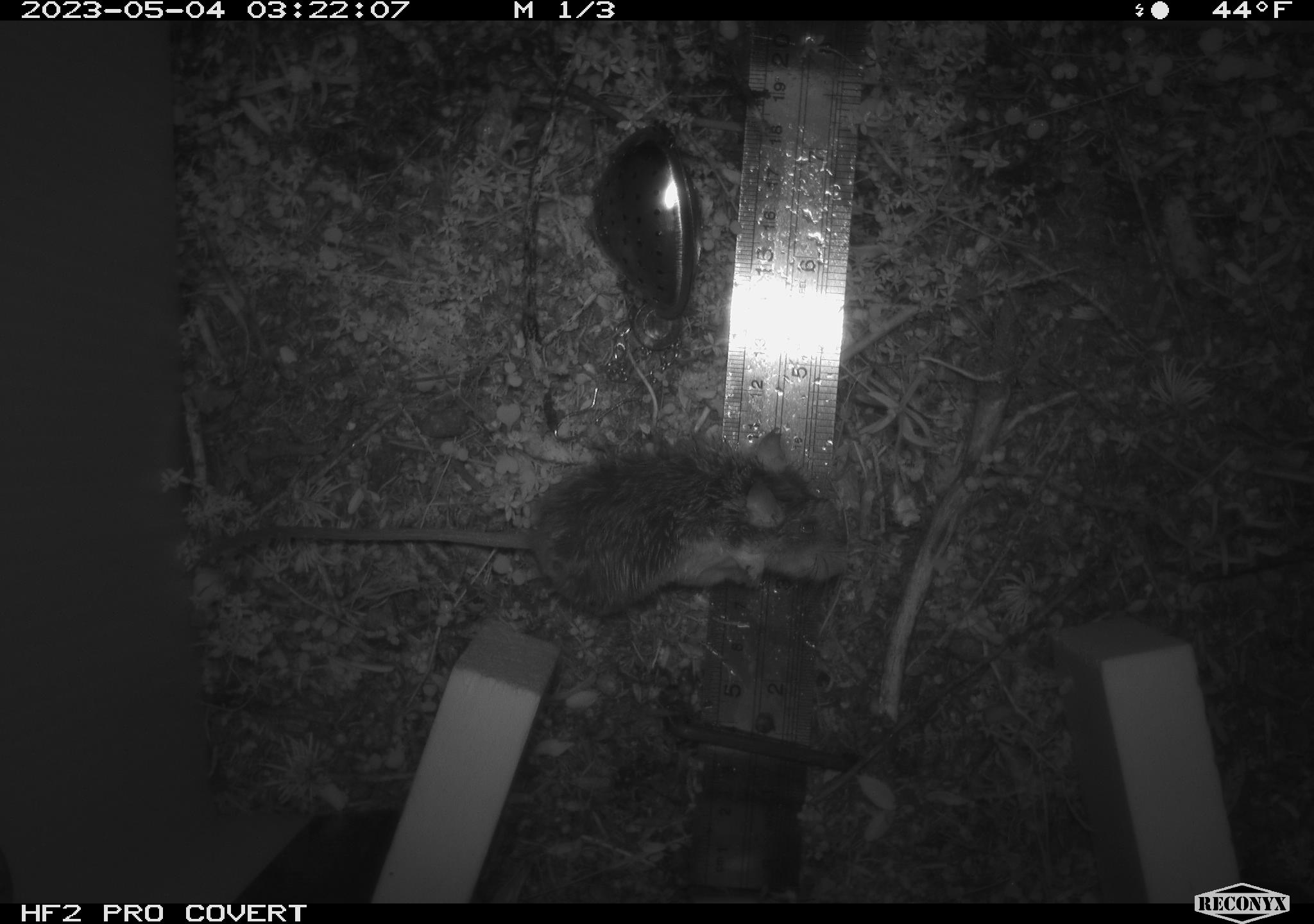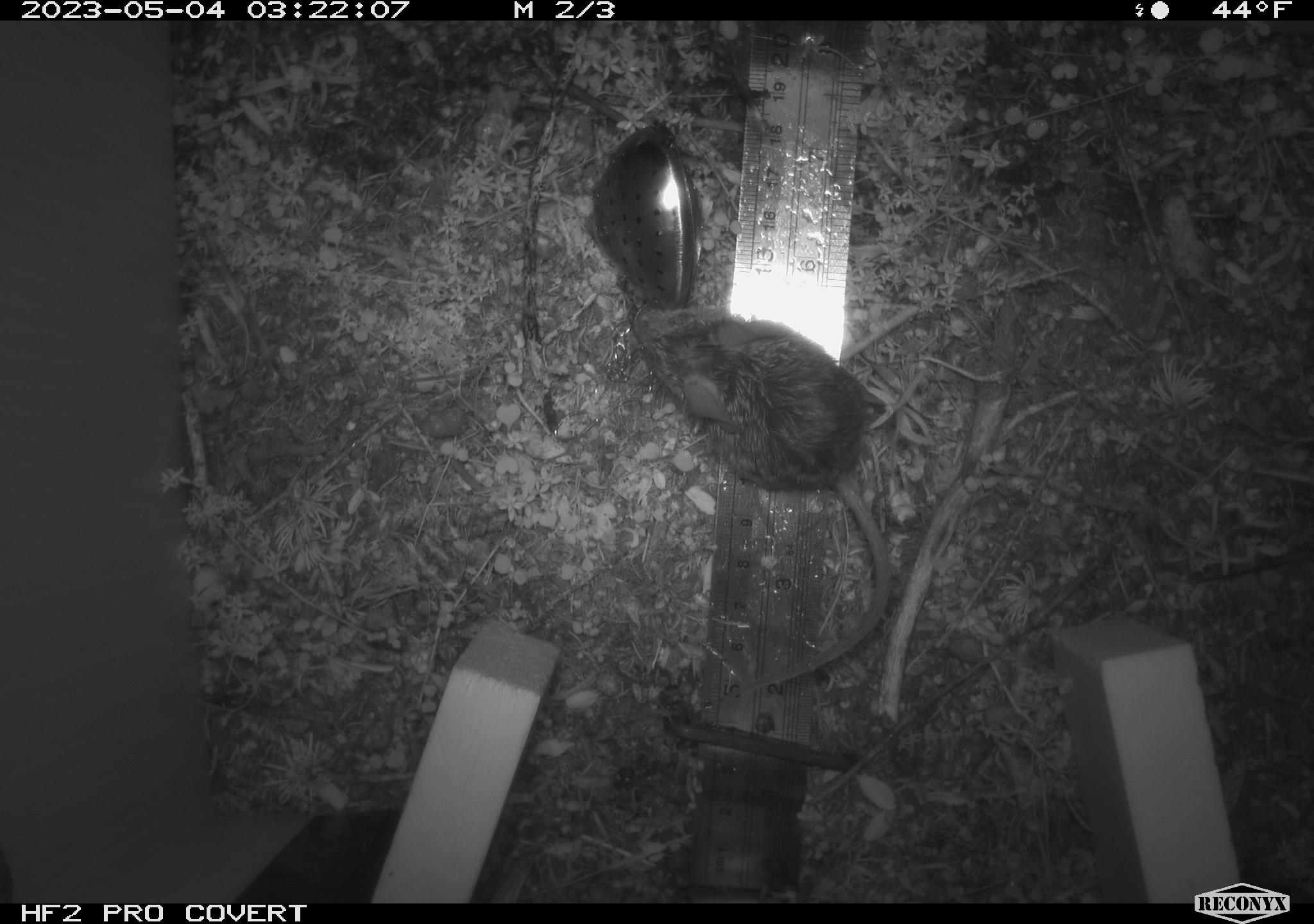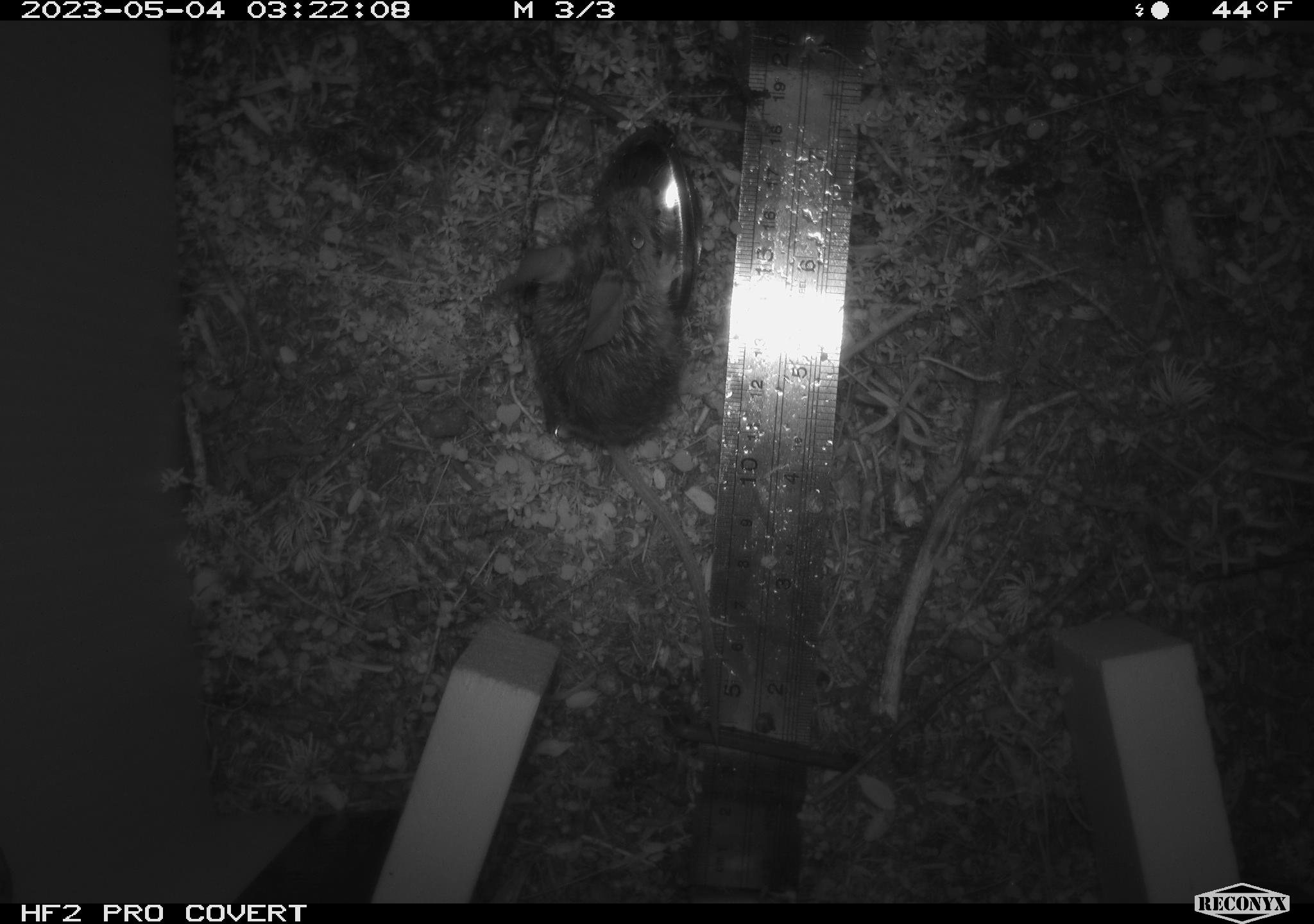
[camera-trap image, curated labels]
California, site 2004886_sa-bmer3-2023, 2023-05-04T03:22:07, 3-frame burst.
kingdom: Animalia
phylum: Chordata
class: Mammalia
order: Rodentia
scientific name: Rodentia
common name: mouse species